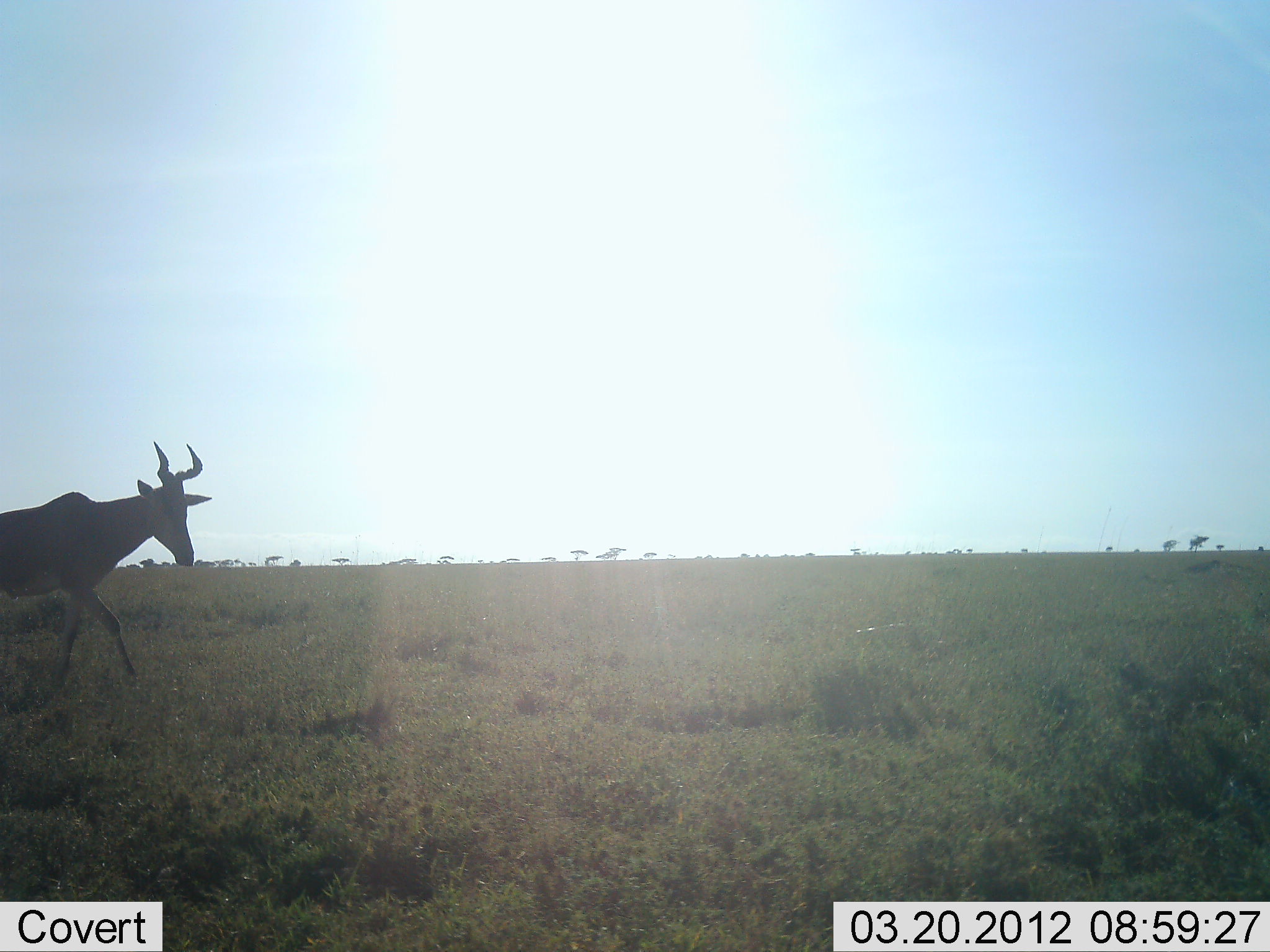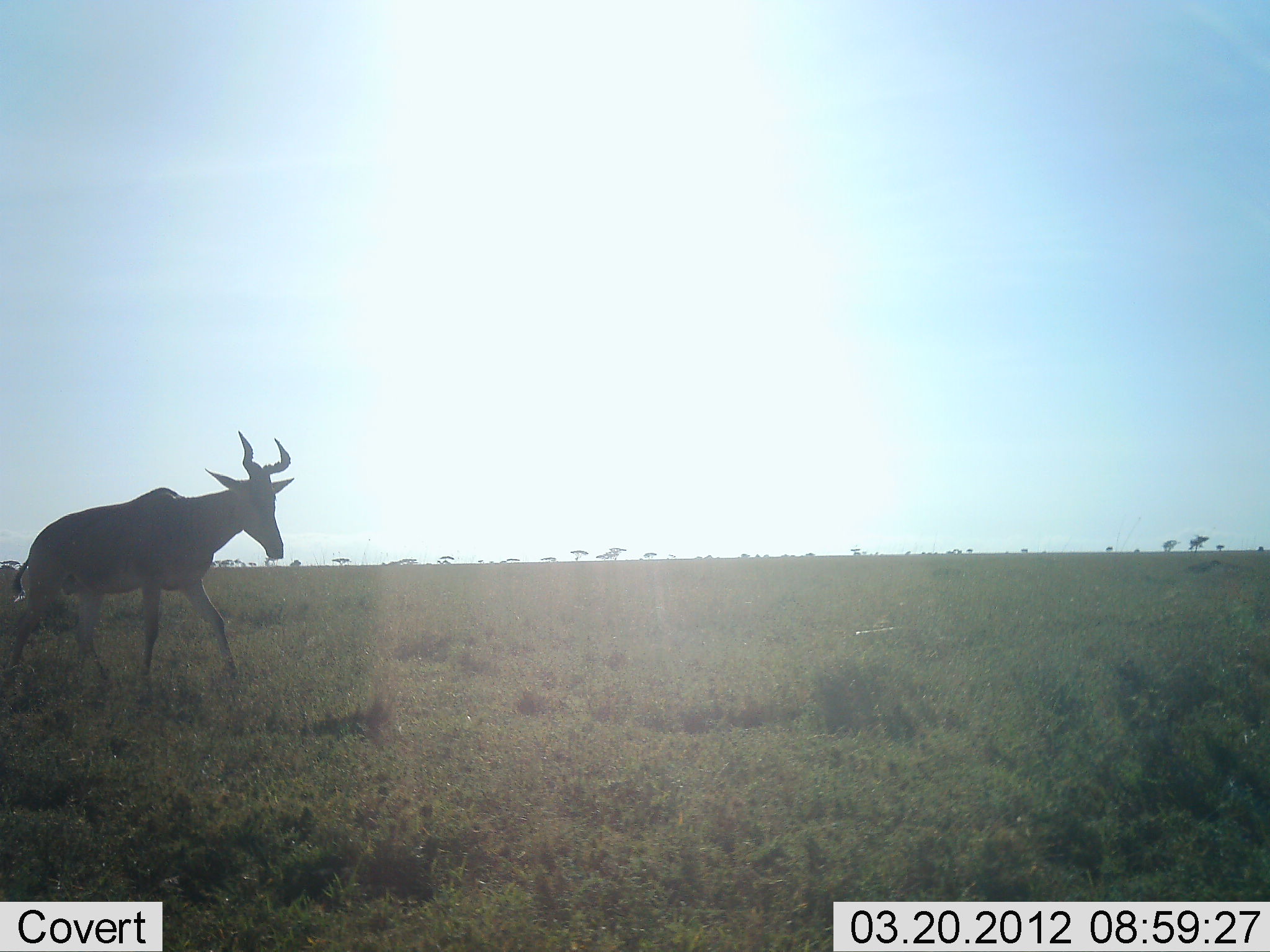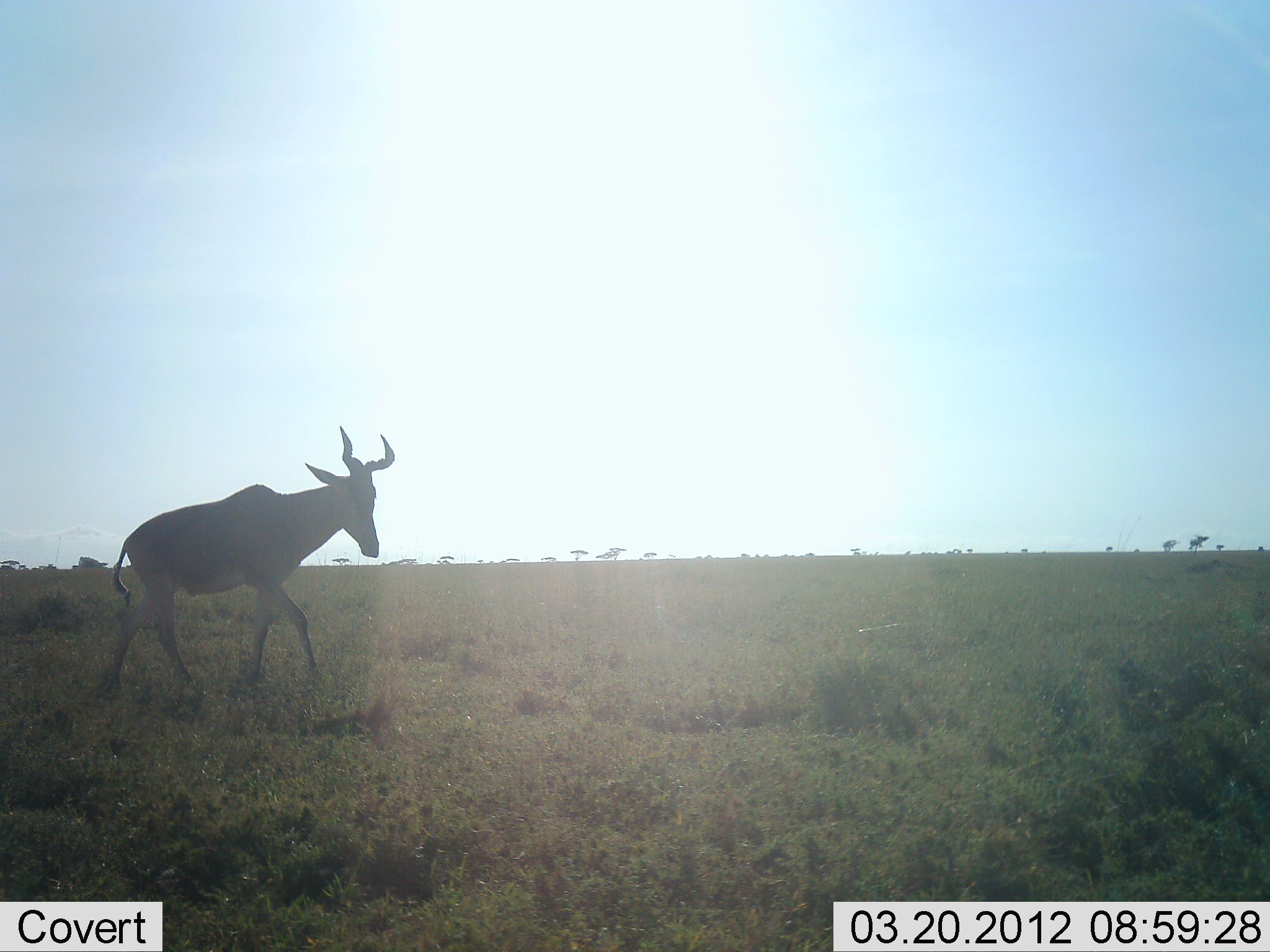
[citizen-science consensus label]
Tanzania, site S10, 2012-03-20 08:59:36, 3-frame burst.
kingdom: Animalia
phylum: Chordata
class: Mammalia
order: Artiodactyla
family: Bovidae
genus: Alcelaphus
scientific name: Alcelaphus buselaphus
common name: hartebeest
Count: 1.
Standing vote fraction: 0%.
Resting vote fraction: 0%.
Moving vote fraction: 100%.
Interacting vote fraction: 0%.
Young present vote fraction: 0%.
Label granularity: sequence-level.